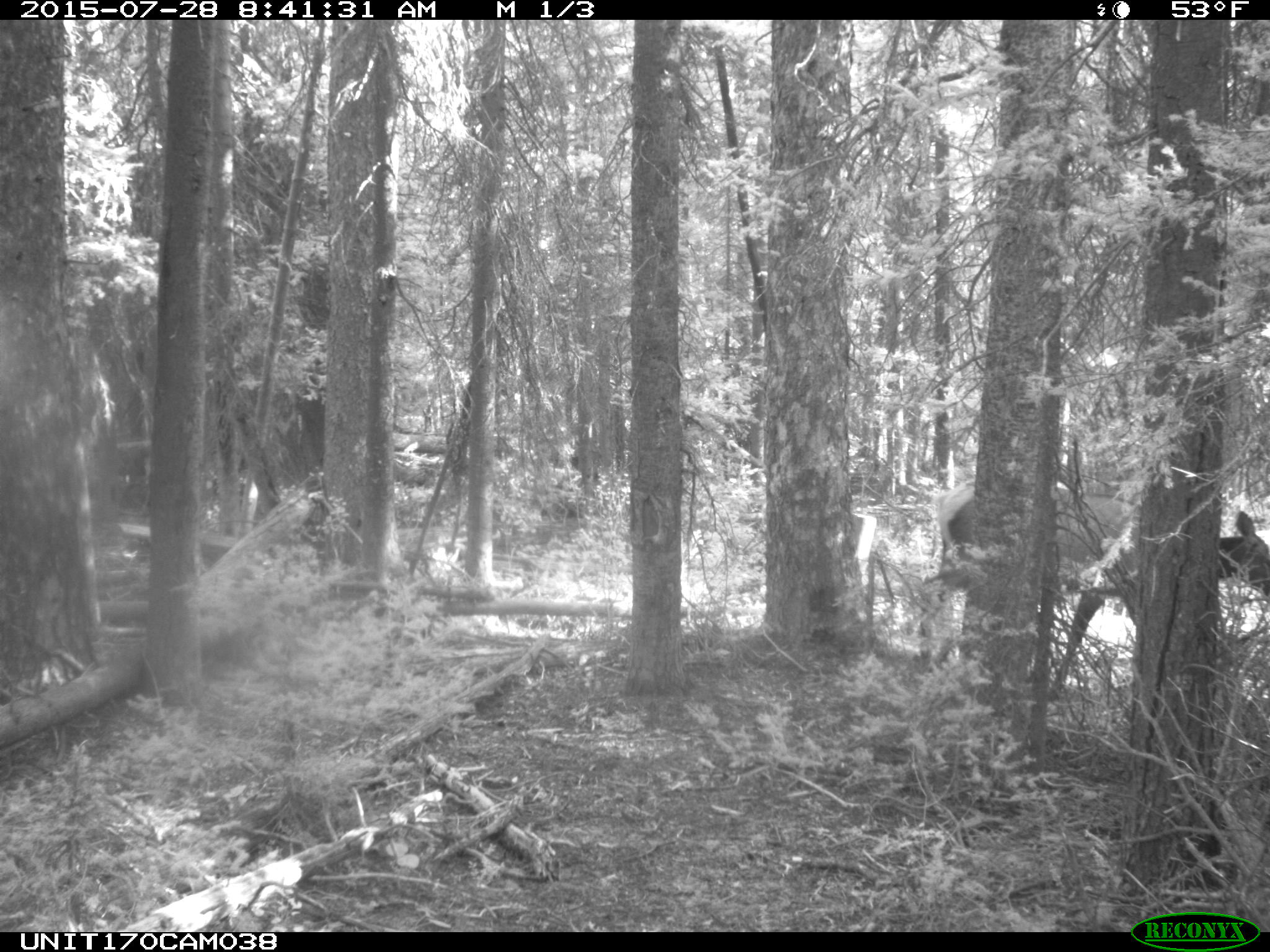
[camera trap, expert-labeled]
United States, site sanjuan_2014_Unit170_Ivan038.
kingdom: Animalia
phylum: Chordata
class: Mammalia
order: Artiodactyla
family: Cervidae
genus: Cervus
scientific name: Cervus elaphus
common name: red deer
Cervus elaphus (red deer).